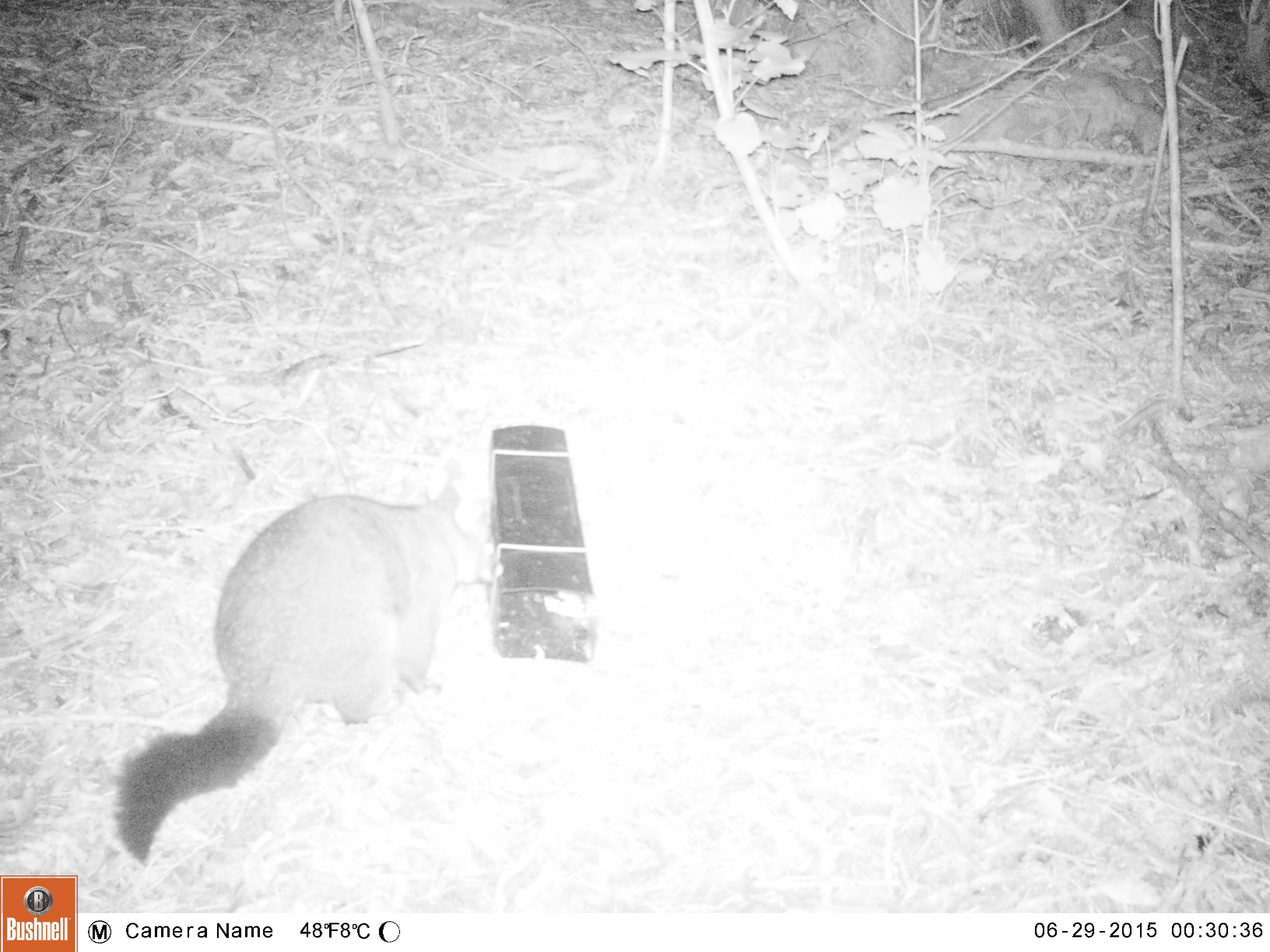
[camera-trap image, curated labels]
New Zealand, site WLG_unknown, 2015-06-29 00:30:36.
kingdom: Animalia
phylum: Chordata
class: Mammalia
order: Diprotodontia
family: Phalangeridae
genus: Trichosurus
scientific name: Trichosurus vulpecula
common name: common brushtail possum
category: possum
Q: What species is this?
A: Possum (common brushtail possum) (Trichosurus vulpecula).